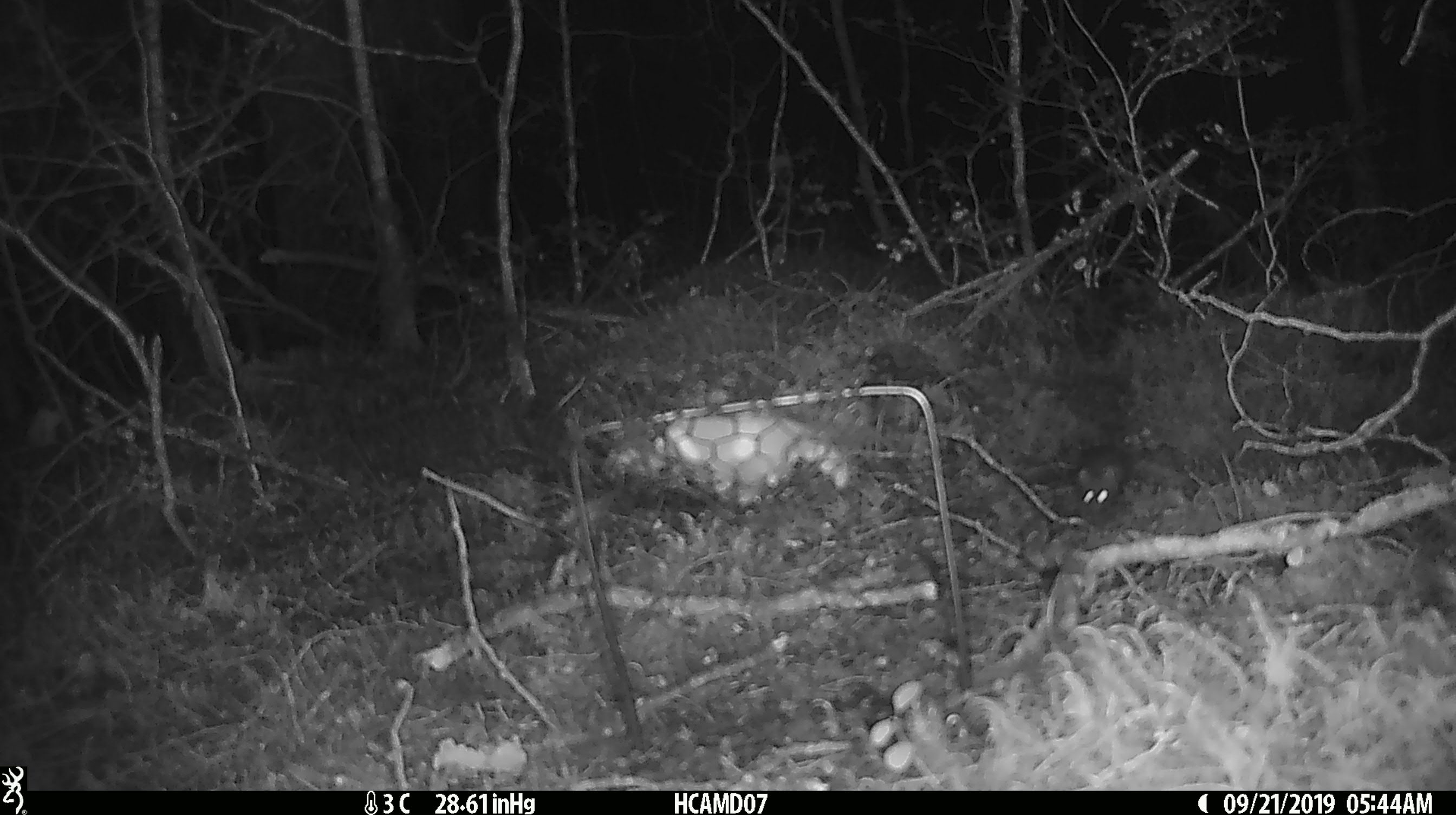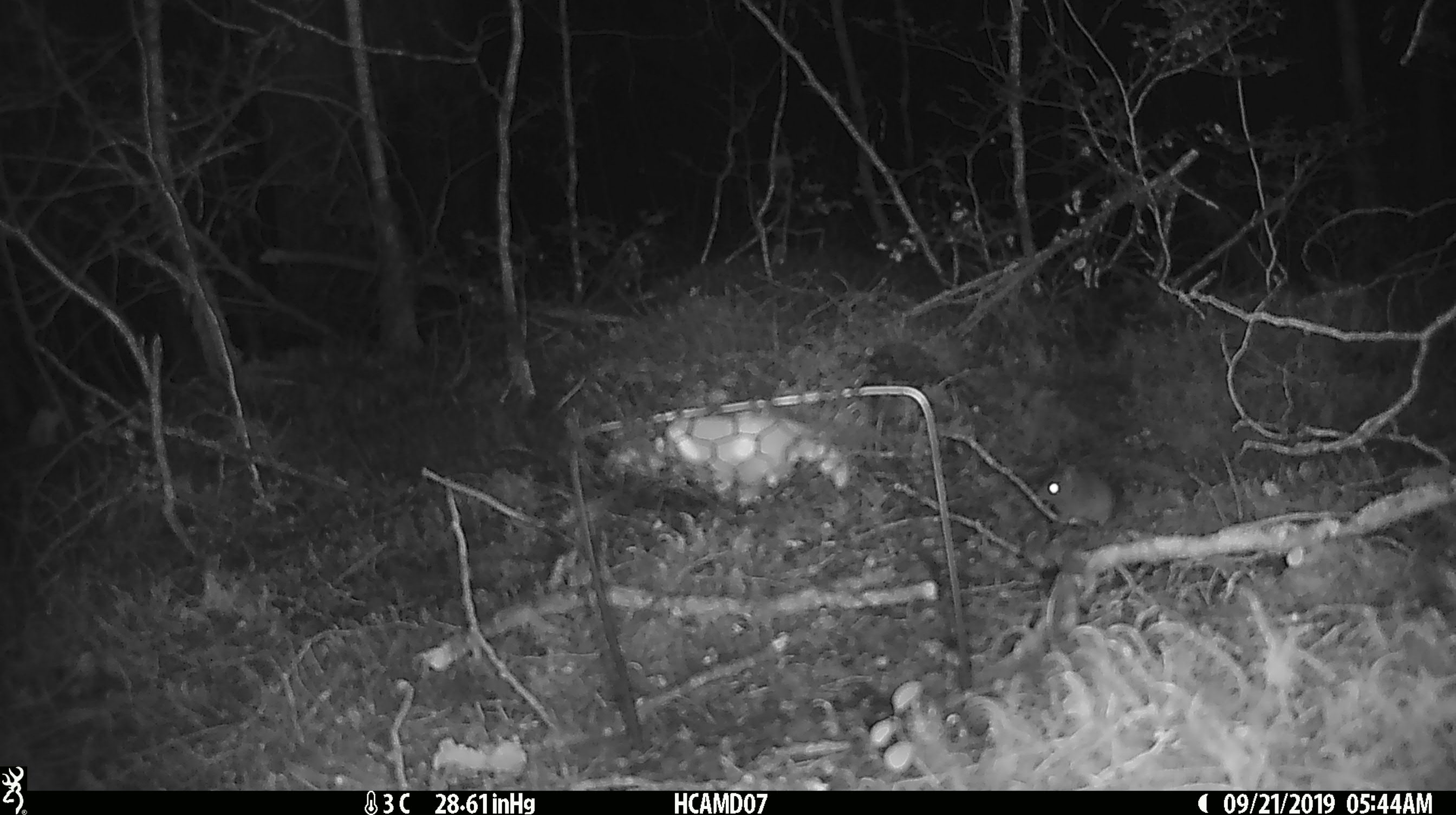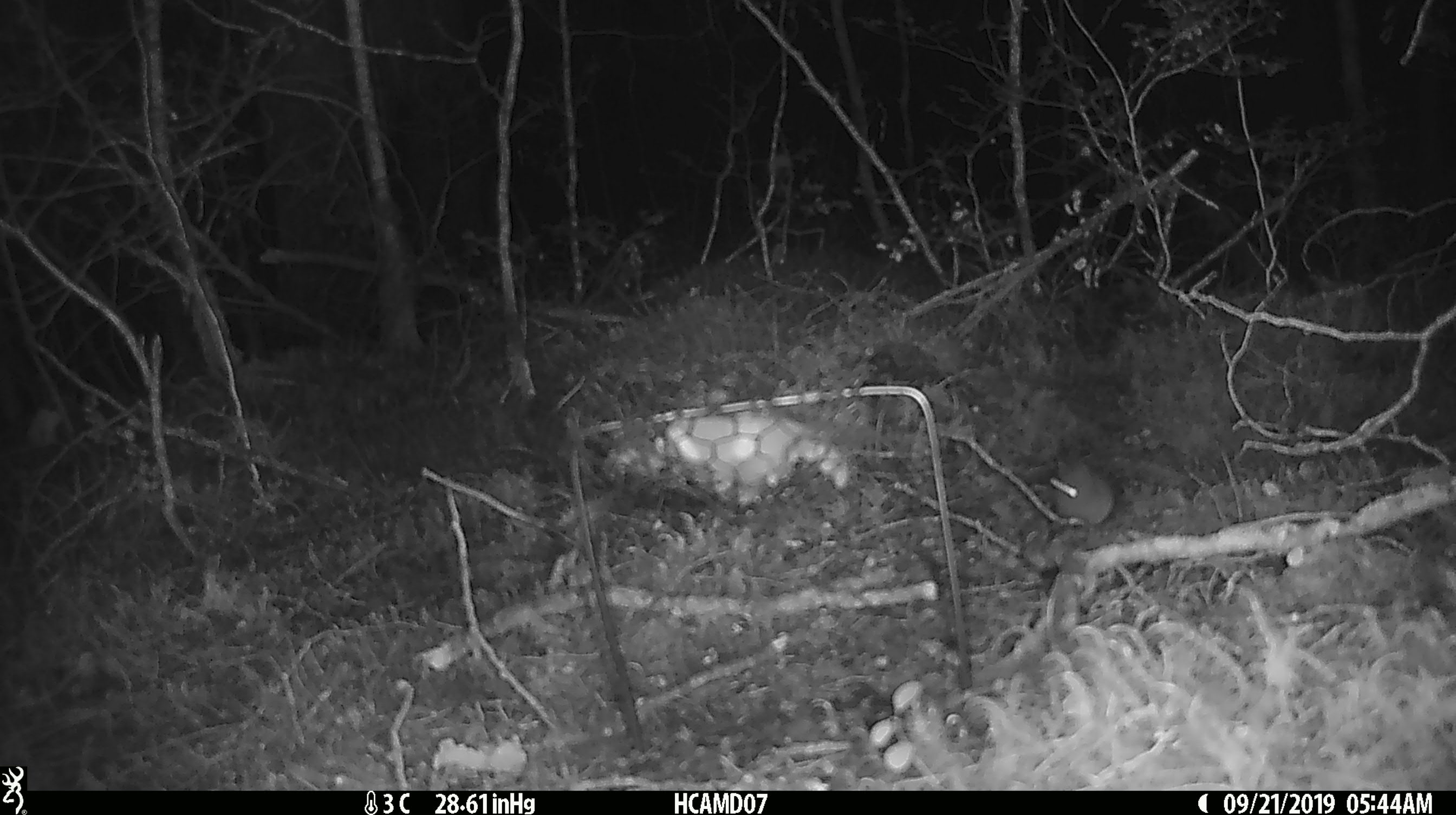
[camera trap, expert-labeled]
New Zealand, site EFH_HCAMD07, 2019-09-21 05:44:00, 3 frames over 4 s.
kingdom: Animalia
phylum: Chordata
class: Mammalia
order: Rodentia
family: Muridae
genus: Mus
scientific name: Mus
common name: mouse